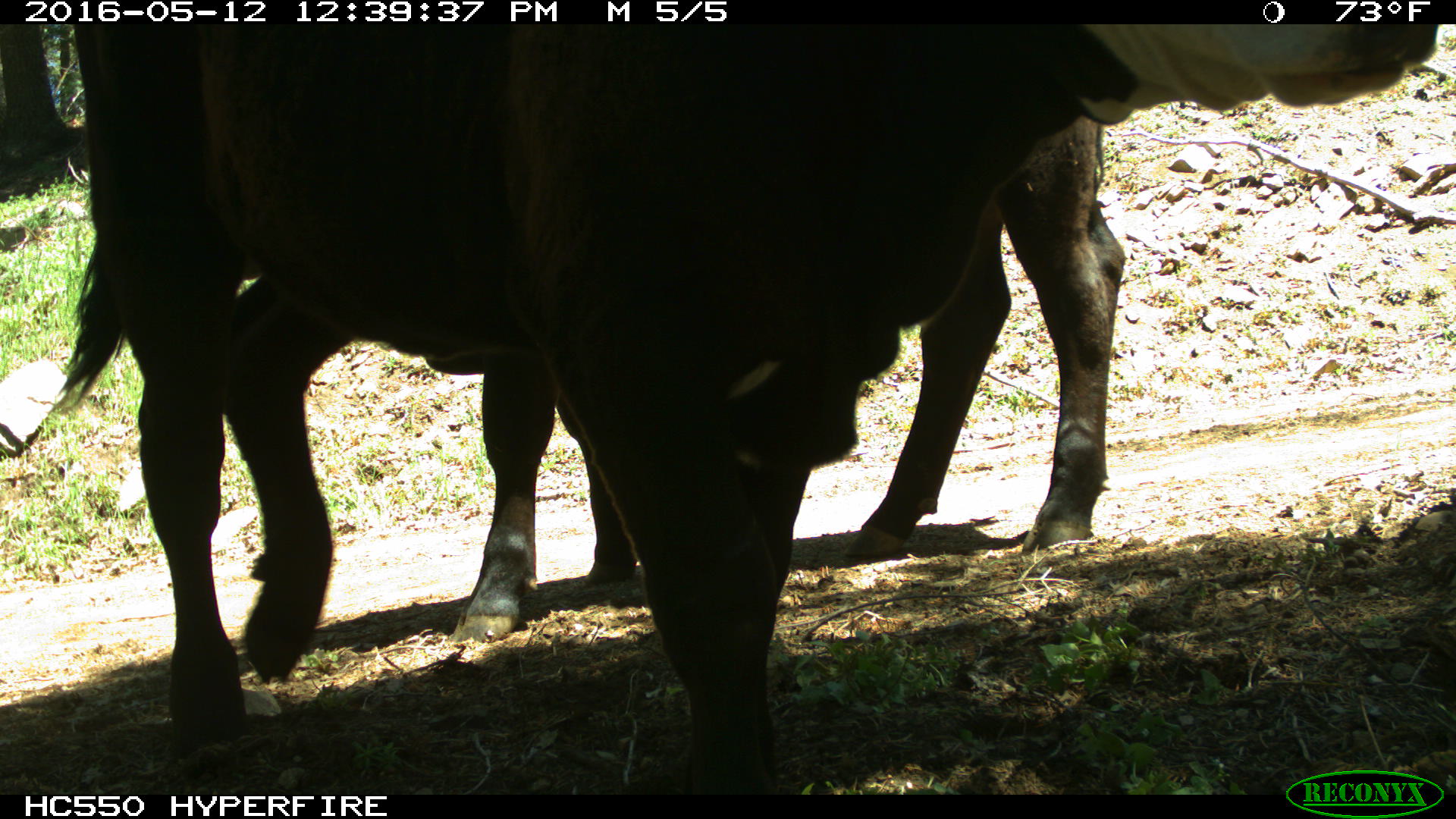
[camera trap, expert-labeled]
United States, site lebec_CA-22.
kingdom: Animalia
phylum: Chordata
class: Mammalia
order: Artiodactyla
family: Bovidae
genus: Bos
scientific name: Bos taurus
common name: domestic cow